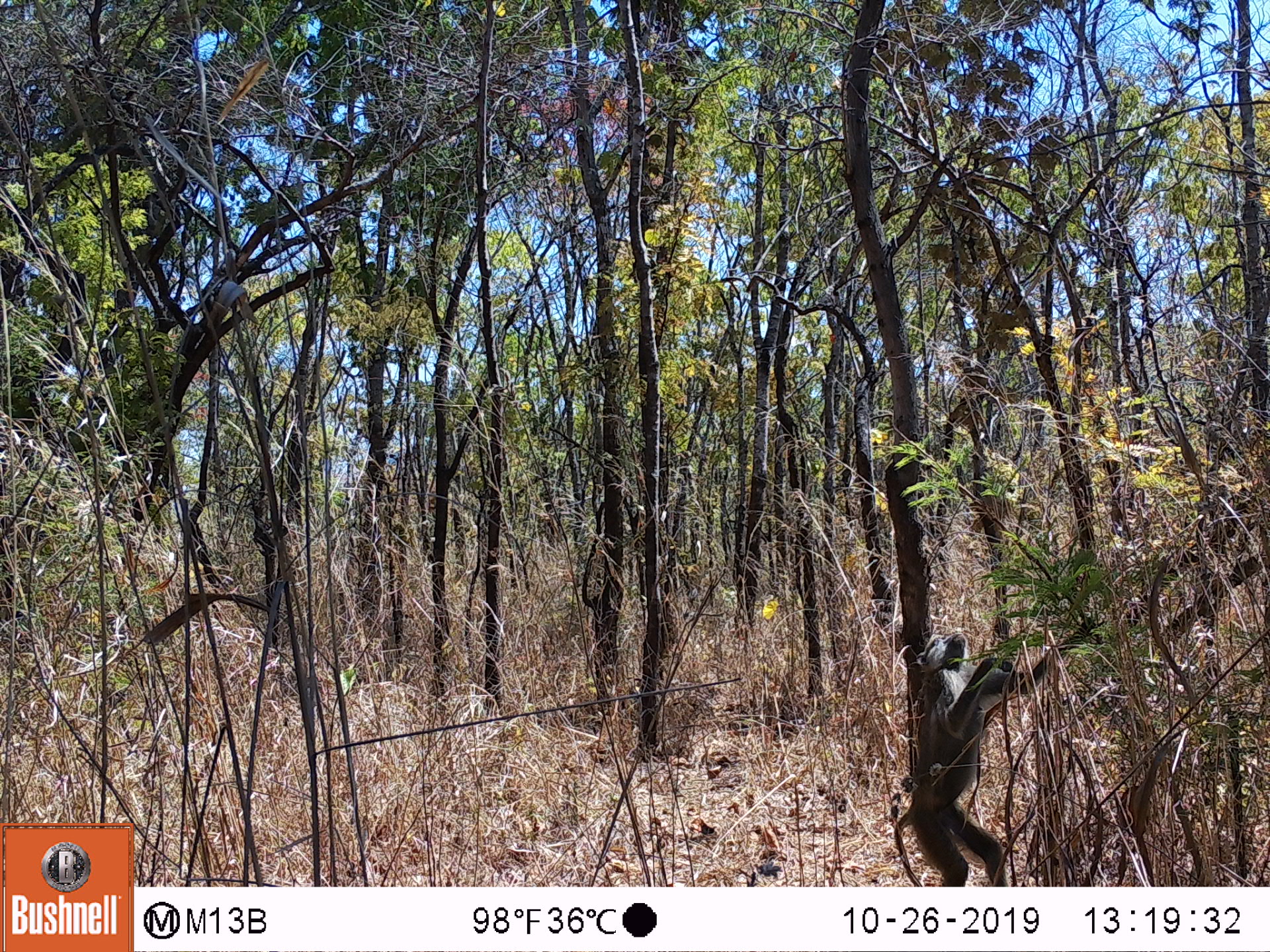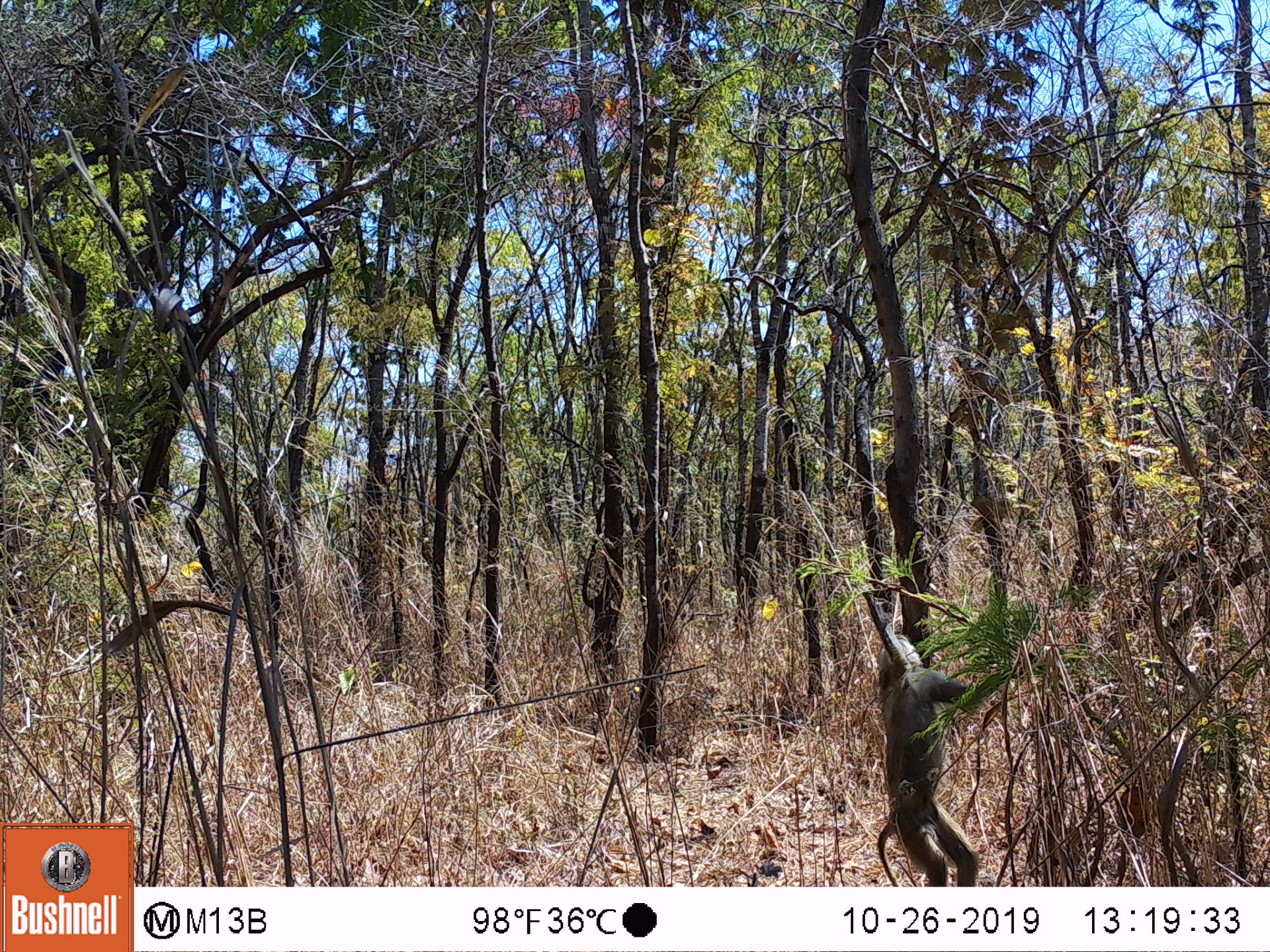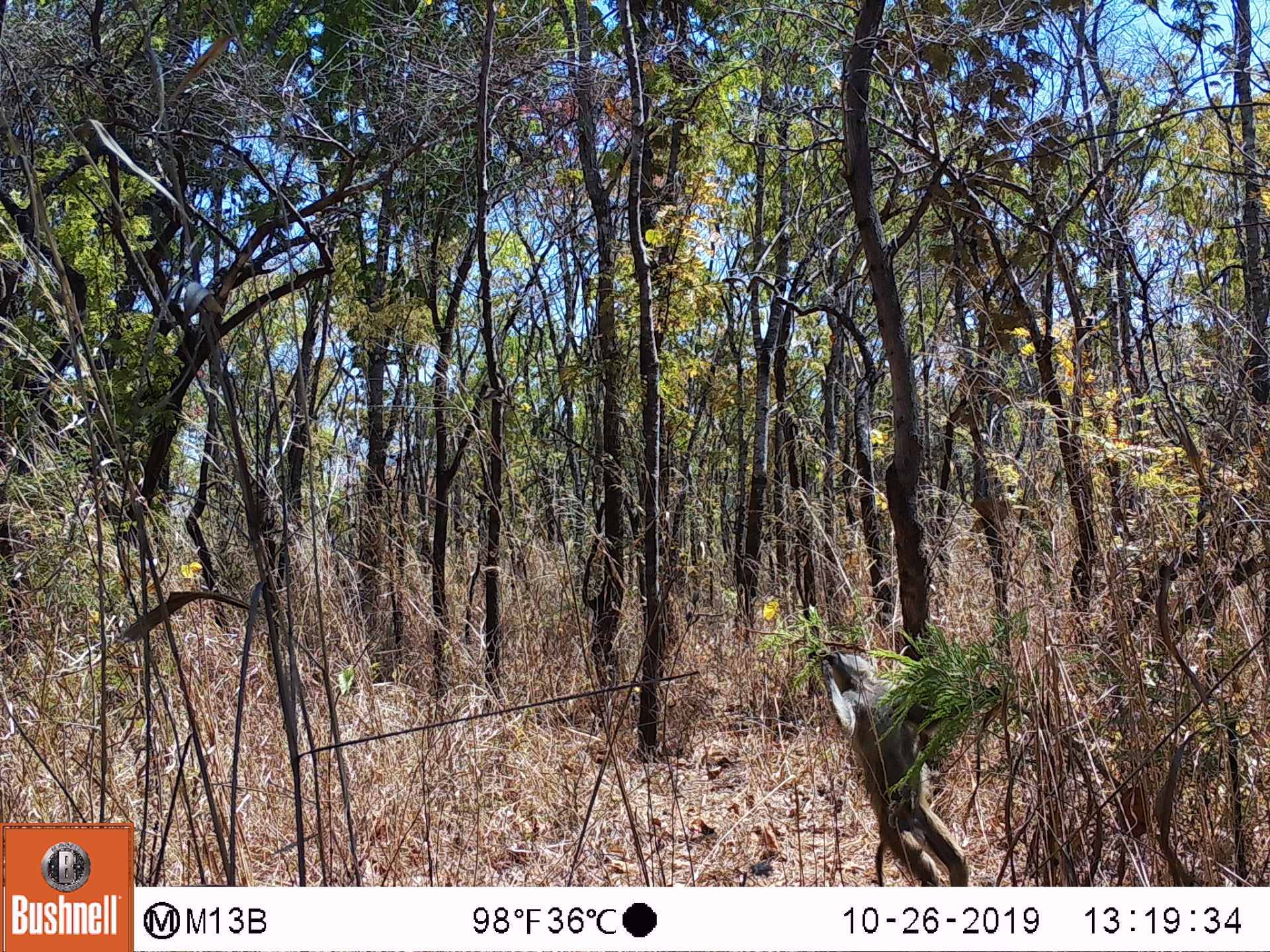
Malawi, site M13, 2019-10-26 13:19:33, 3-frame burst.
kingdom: Animalia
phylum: Chordata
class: Mammalia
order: Primates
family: Cercopithecidae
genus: Papio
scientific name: Papio cynocephalus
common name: yellow baboon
Yellow baboon (Papio cynocephalus), count 1.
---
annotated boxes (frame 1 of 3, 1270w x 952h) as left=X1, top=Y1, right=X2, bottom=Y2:
yellow baboon: left=885, top=614, right=1088, bottom=880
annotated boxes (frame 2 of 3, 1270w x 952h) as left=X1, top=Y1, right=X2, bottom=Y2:
yellow baboon: left=853, top=602, right=1003, bottom=882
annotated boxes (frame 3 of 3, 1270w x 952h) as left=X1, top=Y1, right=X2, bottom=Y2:
yellow baboon: left=811, top=638, right=971, bottom=883